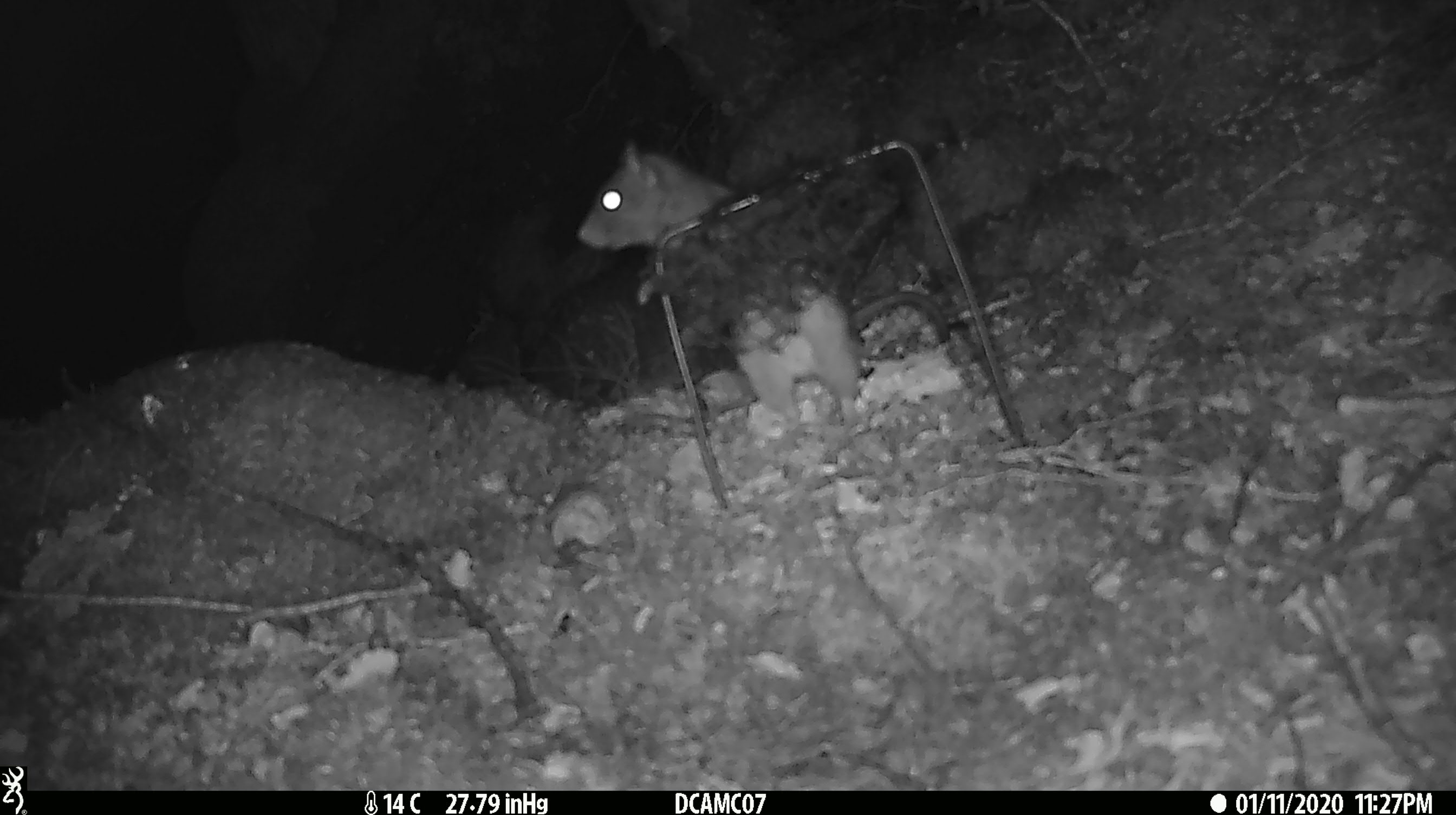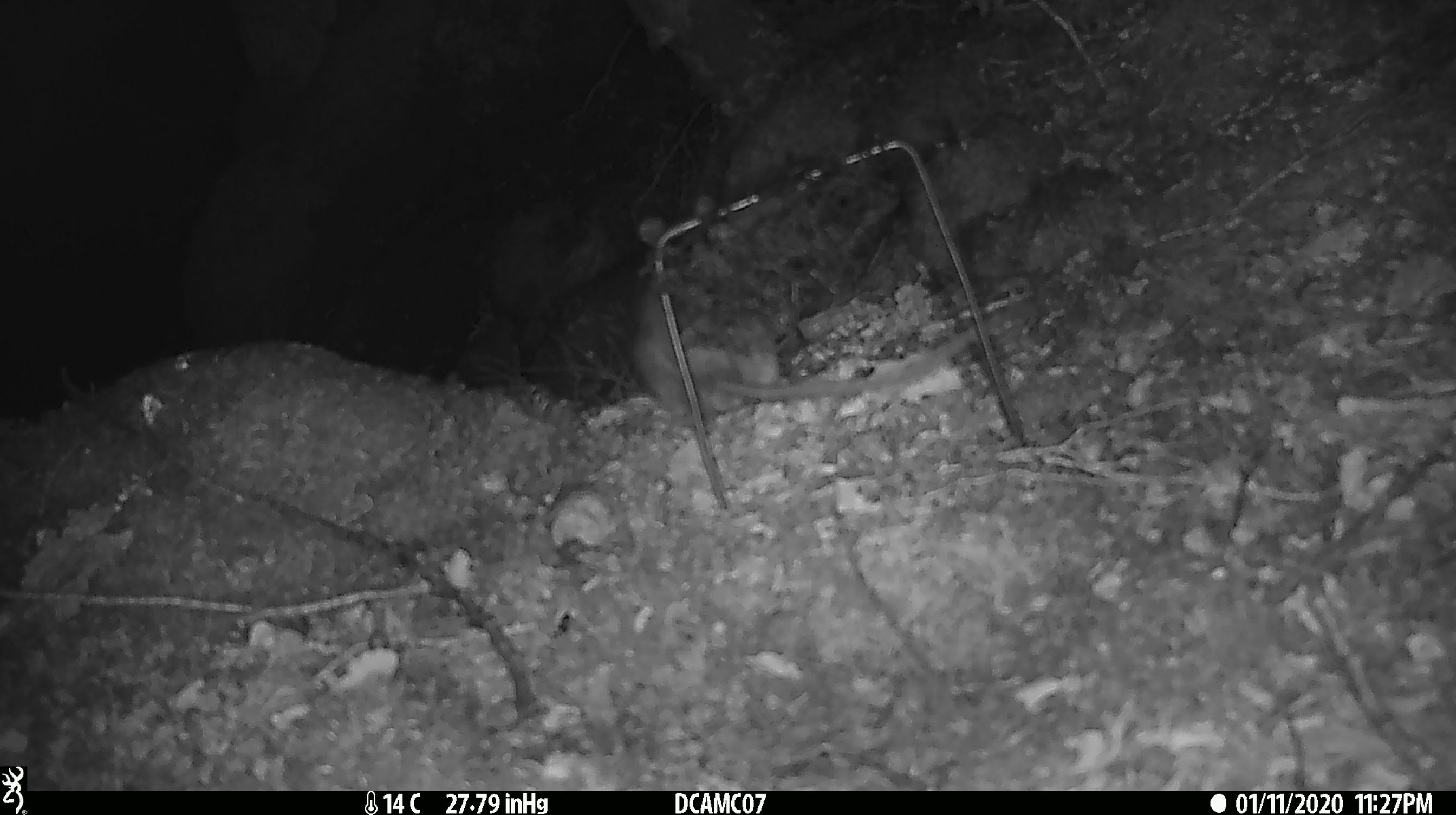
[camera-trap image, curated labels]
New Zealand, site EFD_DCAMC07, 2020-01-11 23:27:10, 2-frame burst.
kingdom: Animalia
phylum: Chordata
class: Mammalia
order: Rodentia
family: Muridae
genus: Rattus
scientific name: Rattus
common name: rat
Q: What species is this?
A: Rat (Rattus).